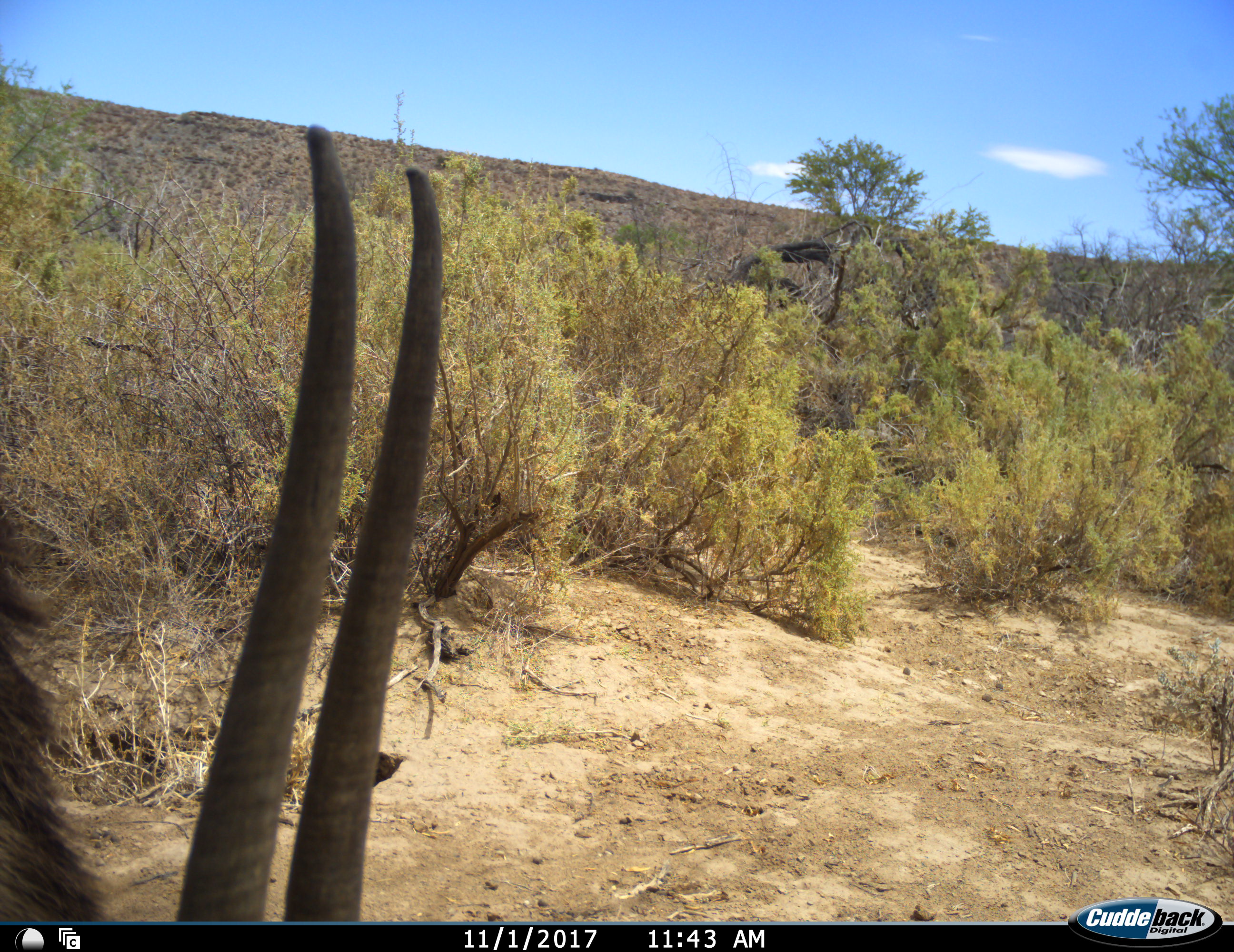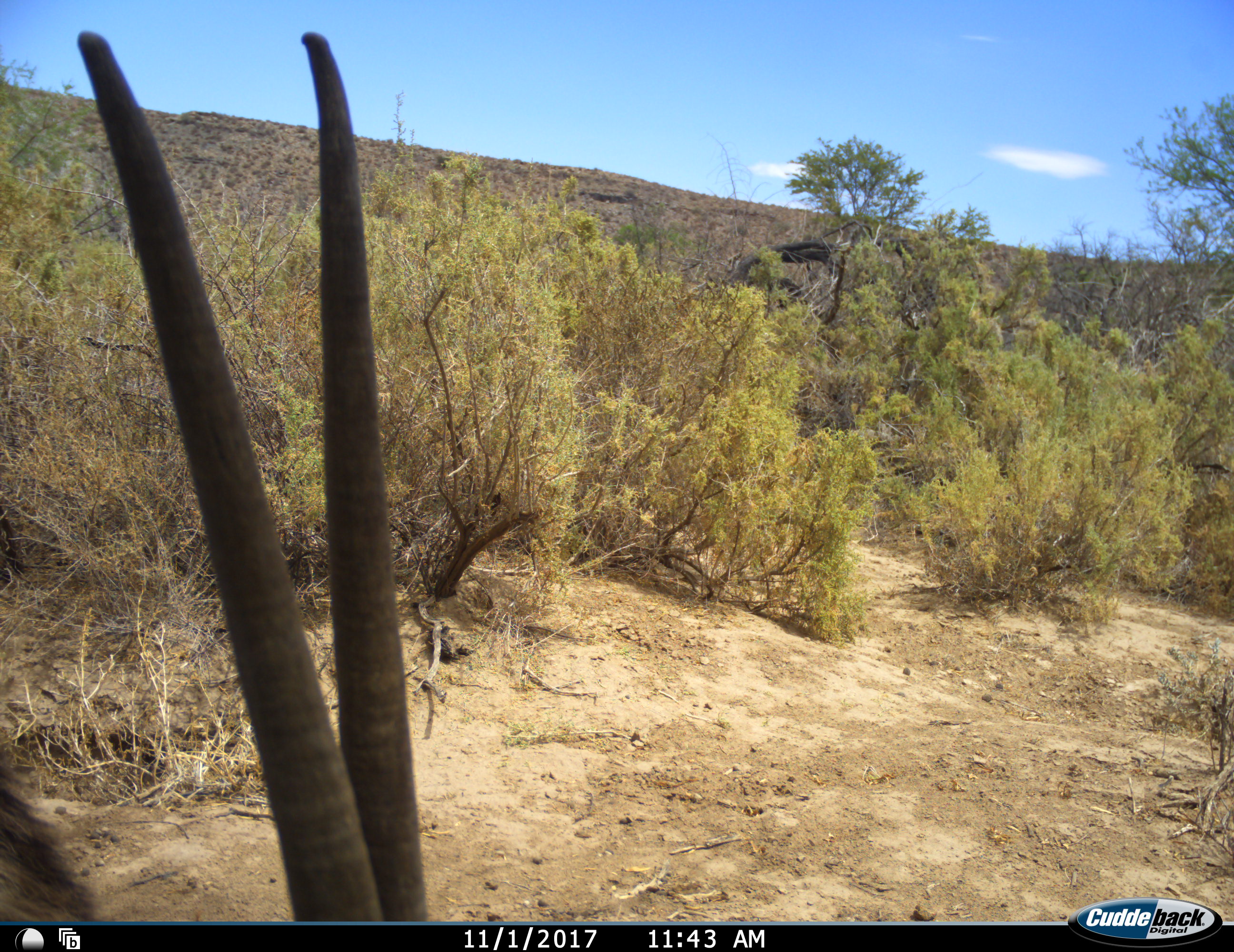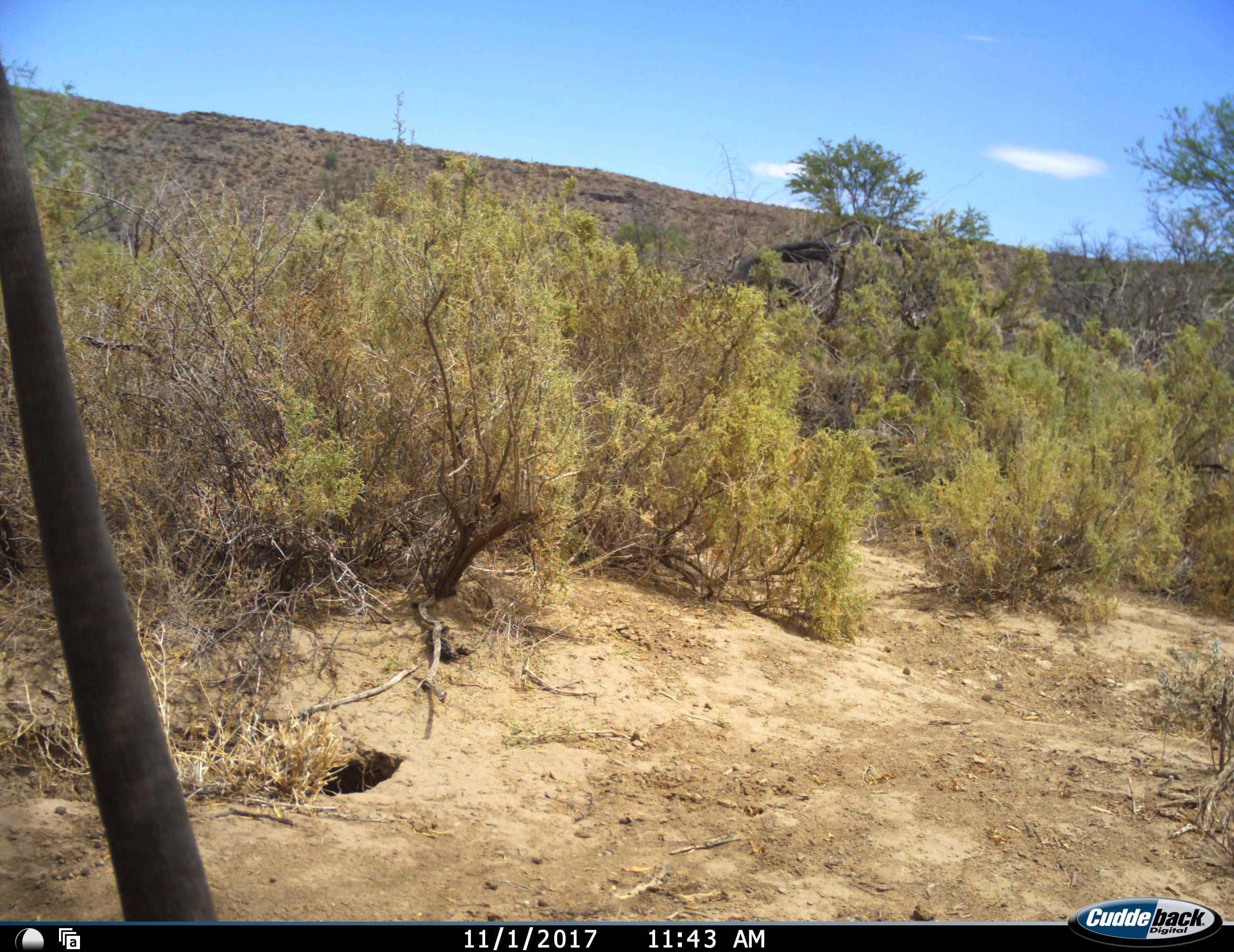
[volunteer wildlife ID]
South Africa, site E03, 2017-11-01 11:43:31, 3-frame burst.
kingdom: Animalia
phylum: Chordata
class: Mammalia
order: Artiodactyla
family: Bovidae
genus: Oryx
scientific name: Oryx gazella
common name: gemsbok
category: gemsbokoryx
Gemsbokoryx (gemsbok) (Oryx gazella), count 1. Behavior (volunteer vote fractions): standing 43%, resting 14%, moving 29%, interacting 0%. Young present (vote fraction): 0%. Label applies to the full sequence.